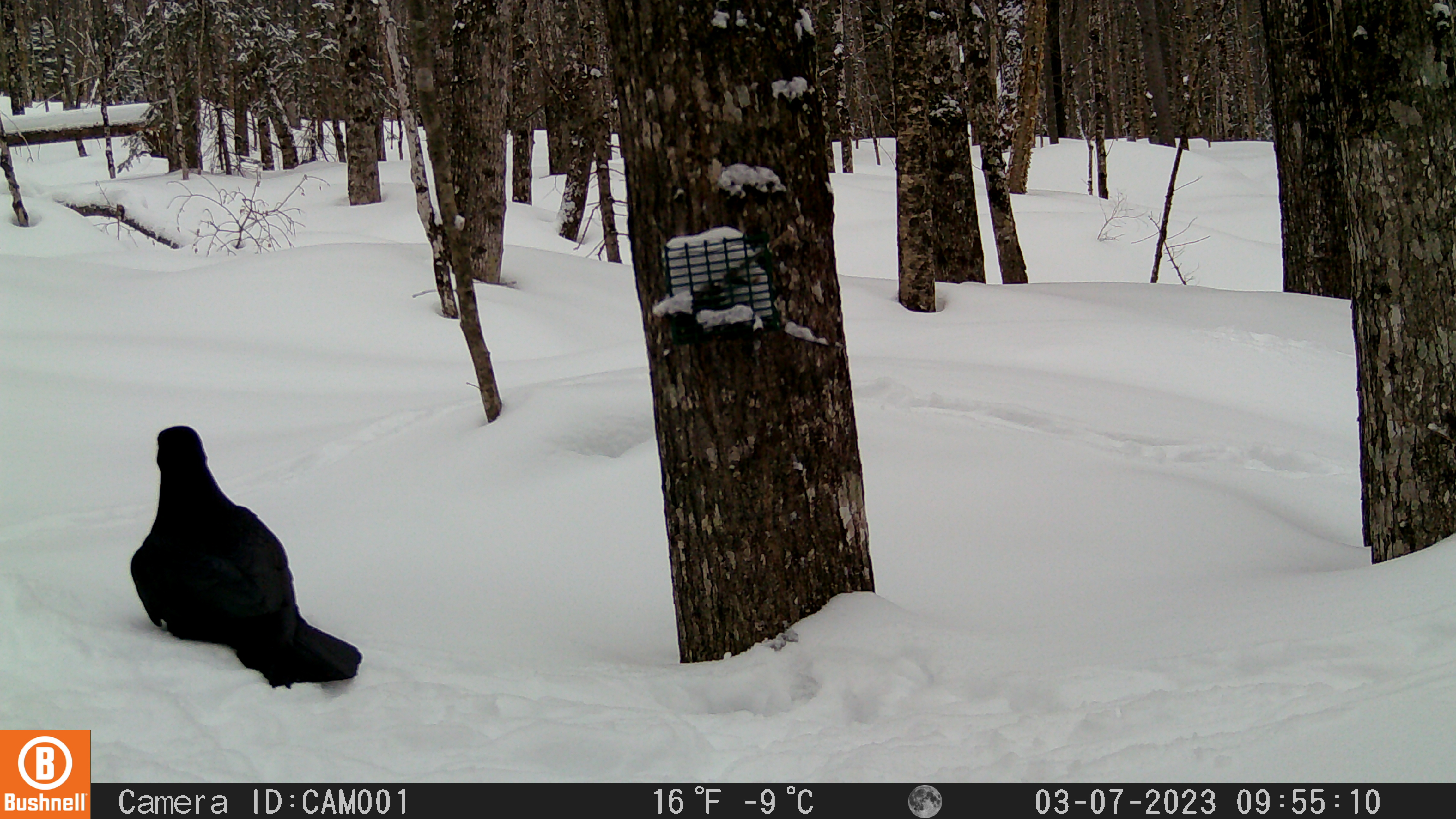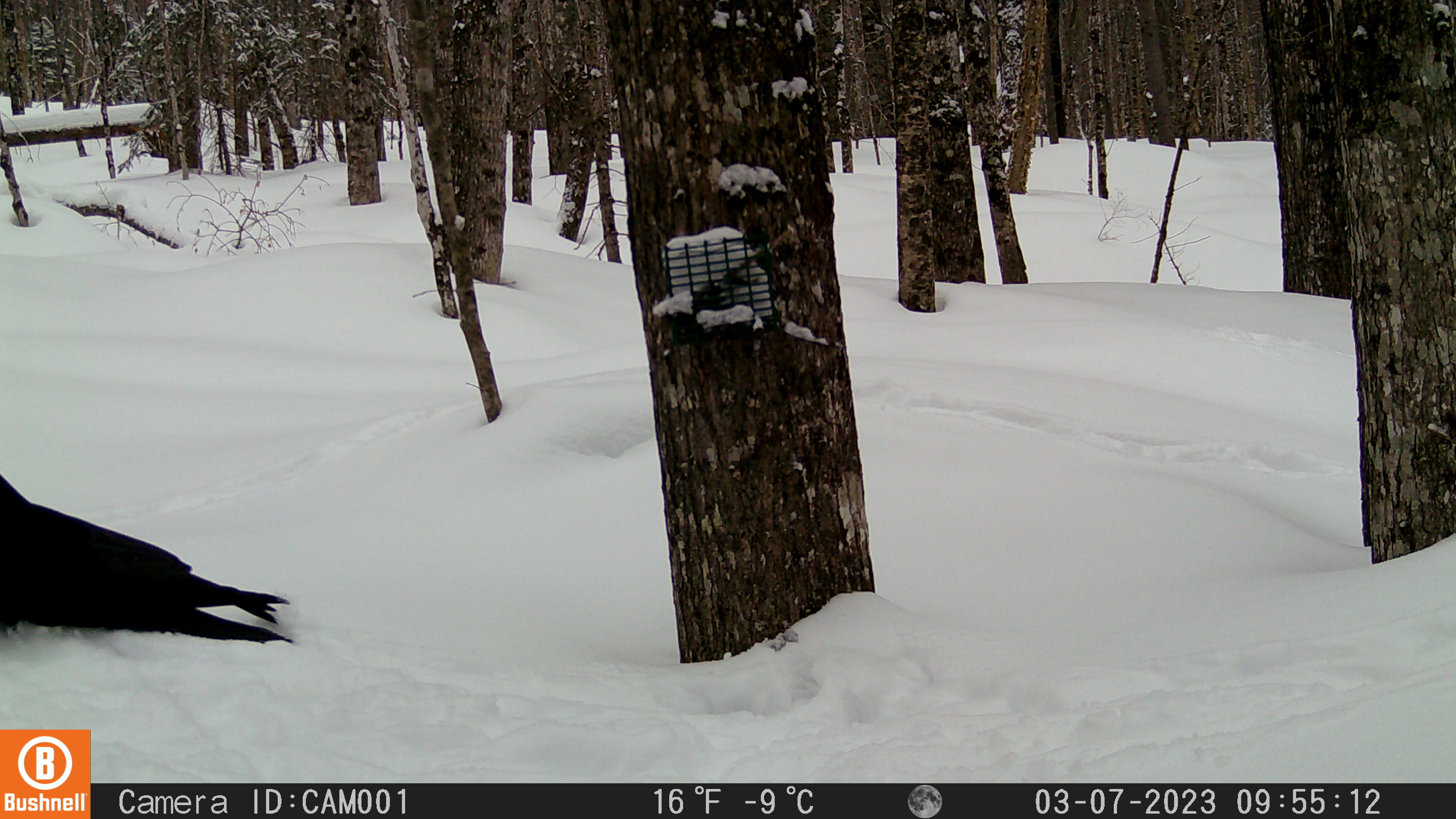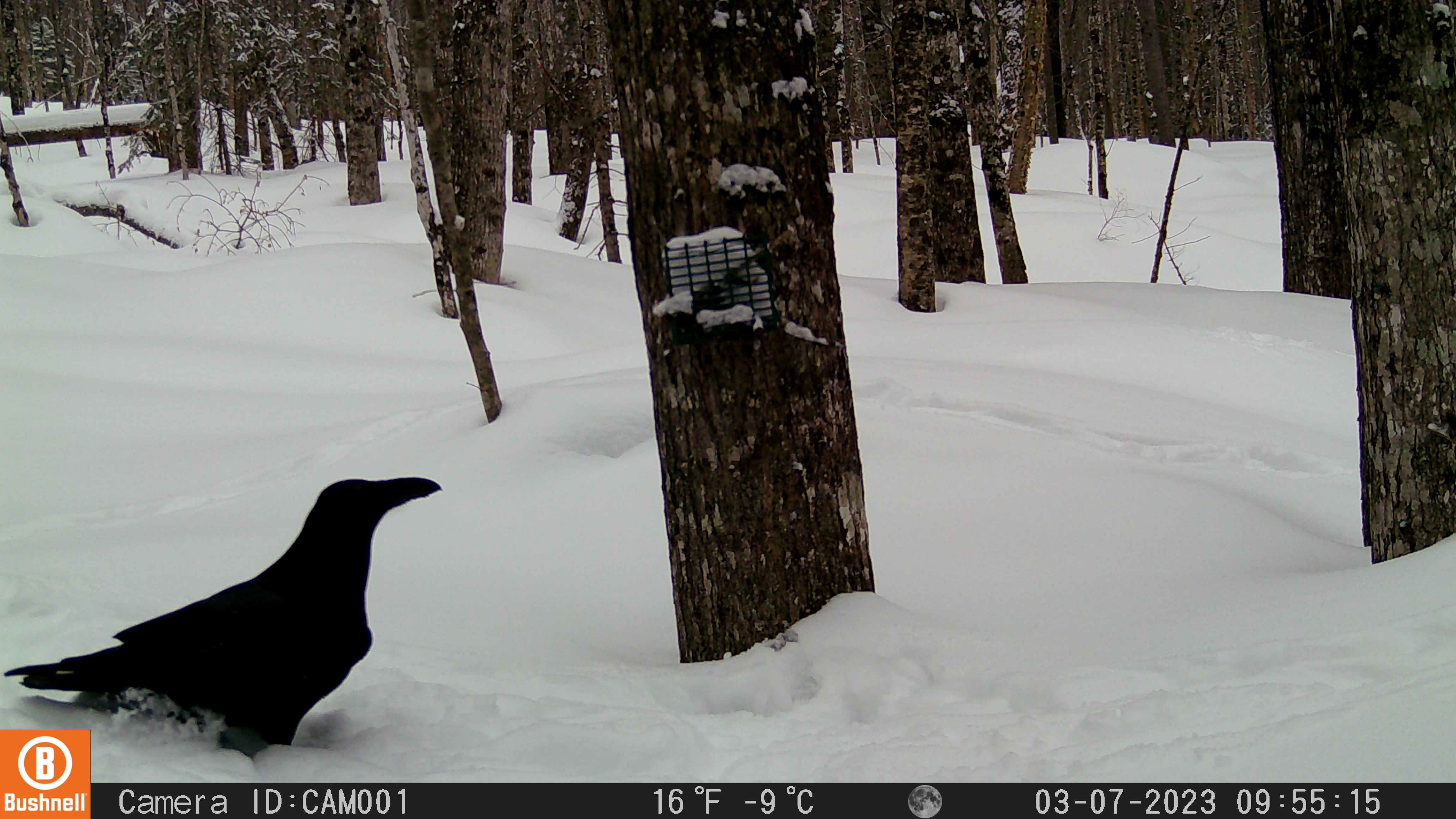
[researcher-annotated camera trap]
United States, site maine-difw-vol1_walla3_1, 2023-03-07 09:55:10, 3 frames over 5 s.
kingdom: Animalia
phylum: Chordata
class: Aves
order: Passeriformes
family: Corvidae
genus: Corvus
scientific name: Corvus corax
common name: common raven